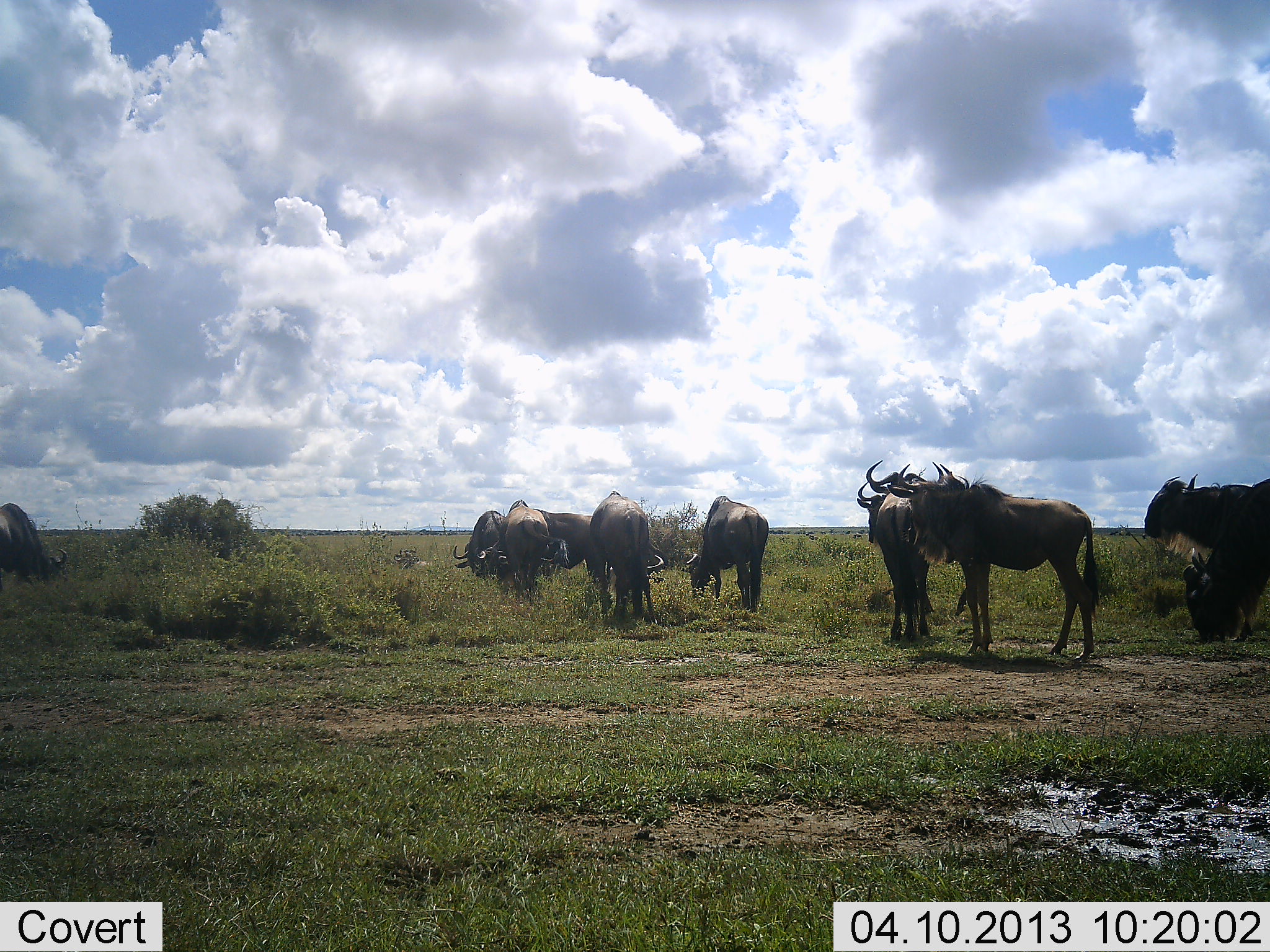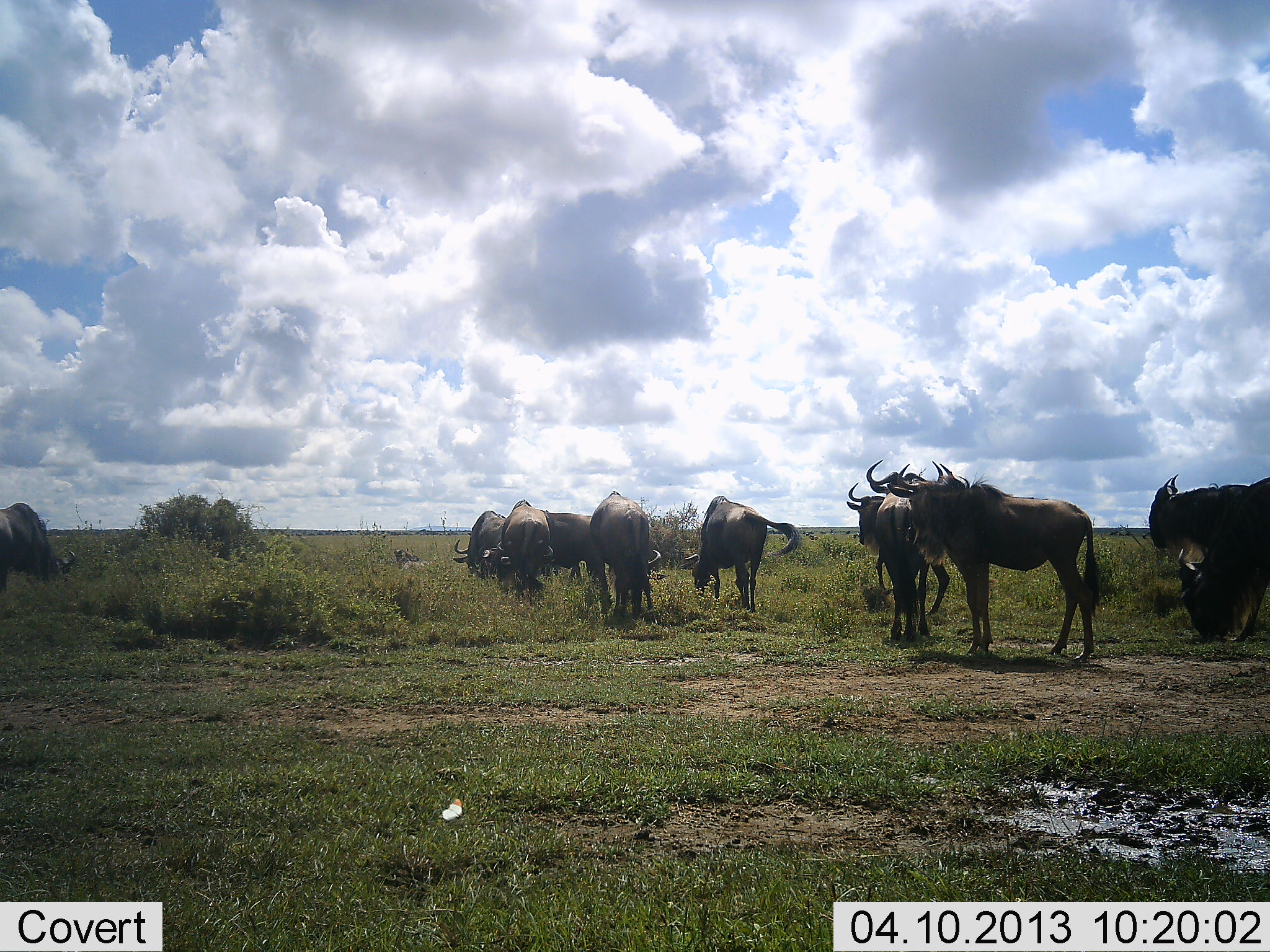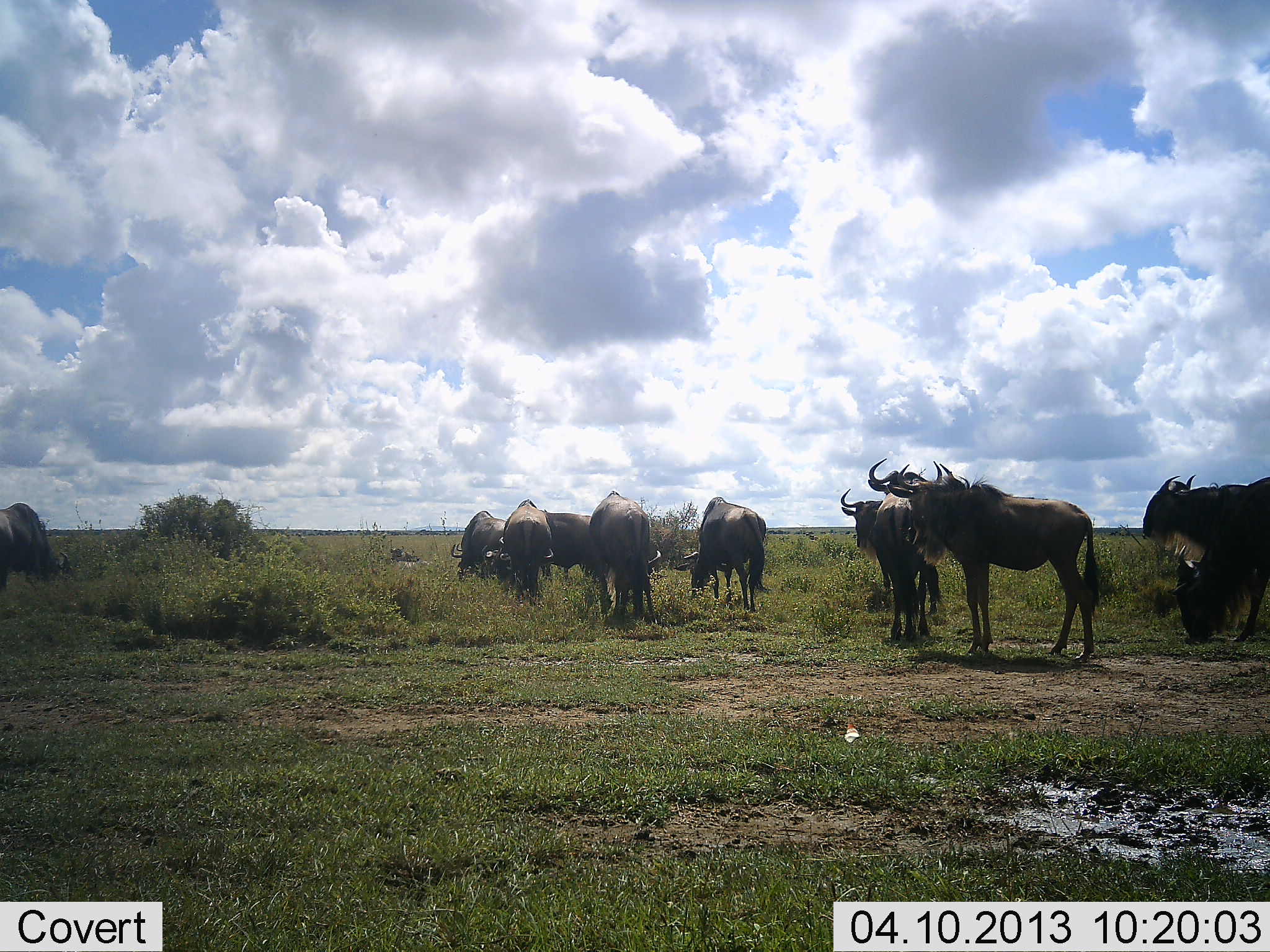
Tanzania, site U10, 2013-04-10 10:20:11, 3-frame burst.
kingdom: Animalia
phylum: Chordata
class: Mammalia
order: Artiodactyla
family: Bovidae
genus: Connochaetes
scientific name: Connochaetes taurinus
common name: blue wildebeest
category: wildebeest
Wildebeest (blue wildebeest) (Connochaetes taurinus), count 11-50. Behavior (volunteer vote fractions): standing 93%, resting 18%, moving 25%, interacting 7%. Young present (vote fraction): 4%. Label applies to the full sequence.